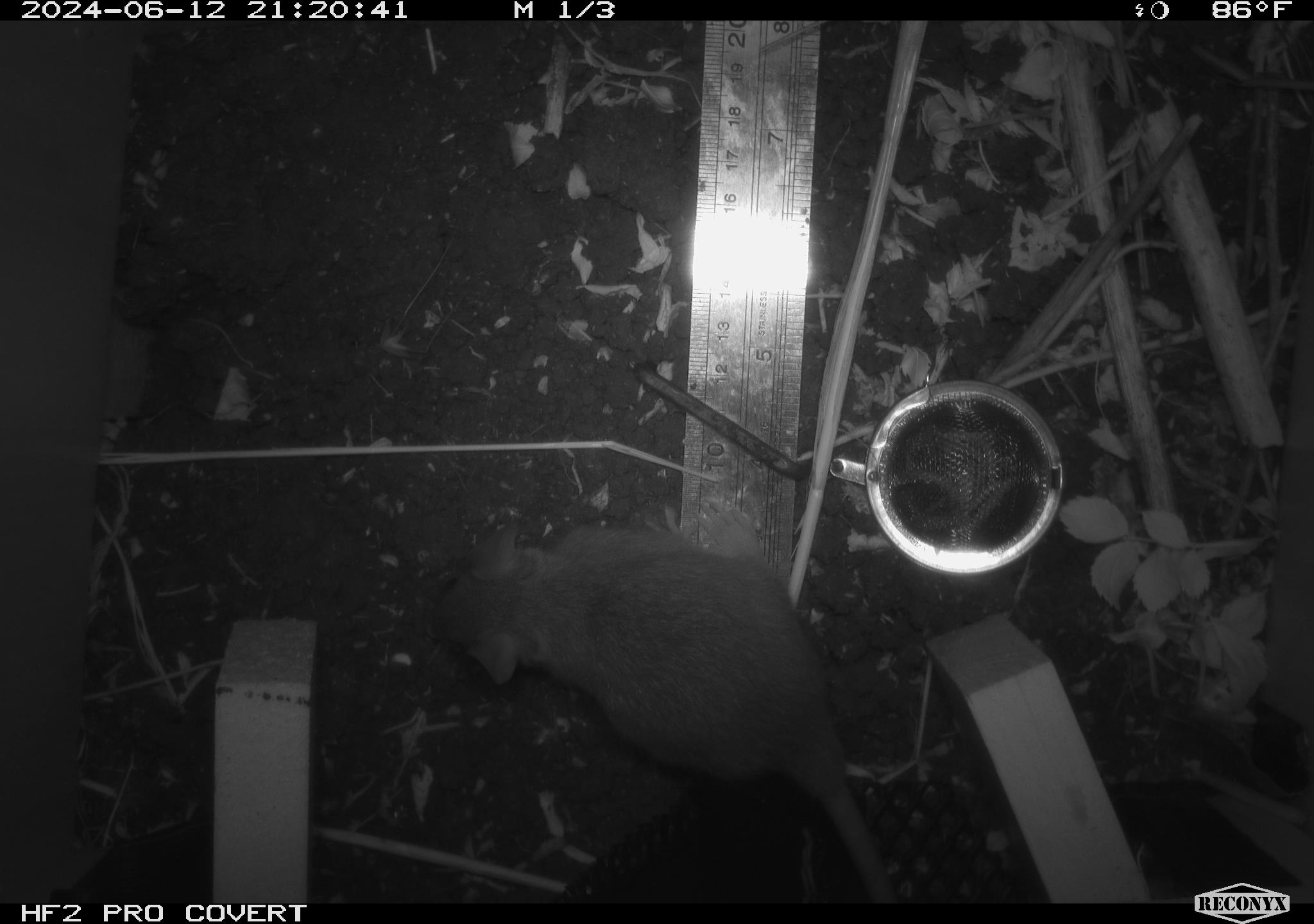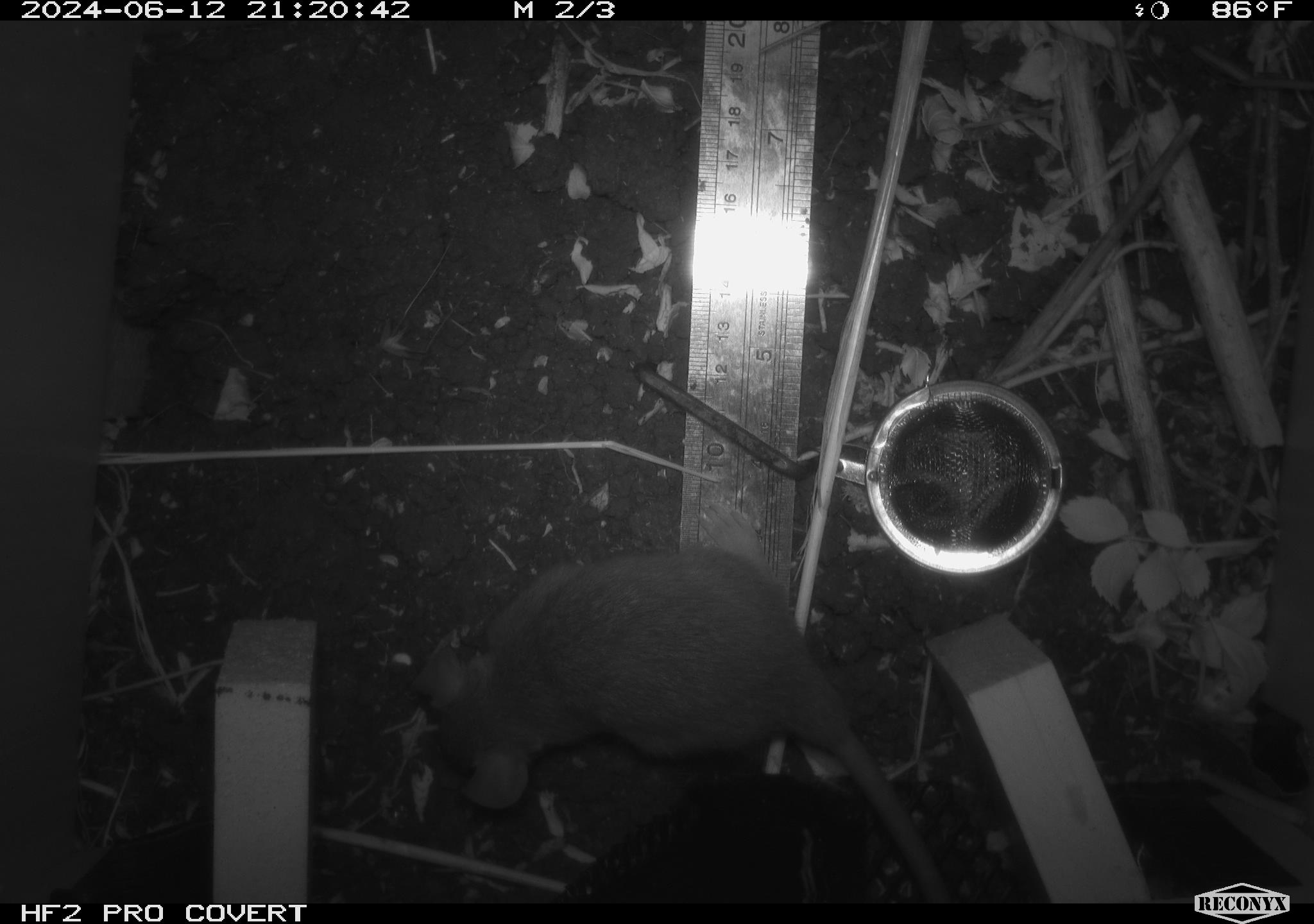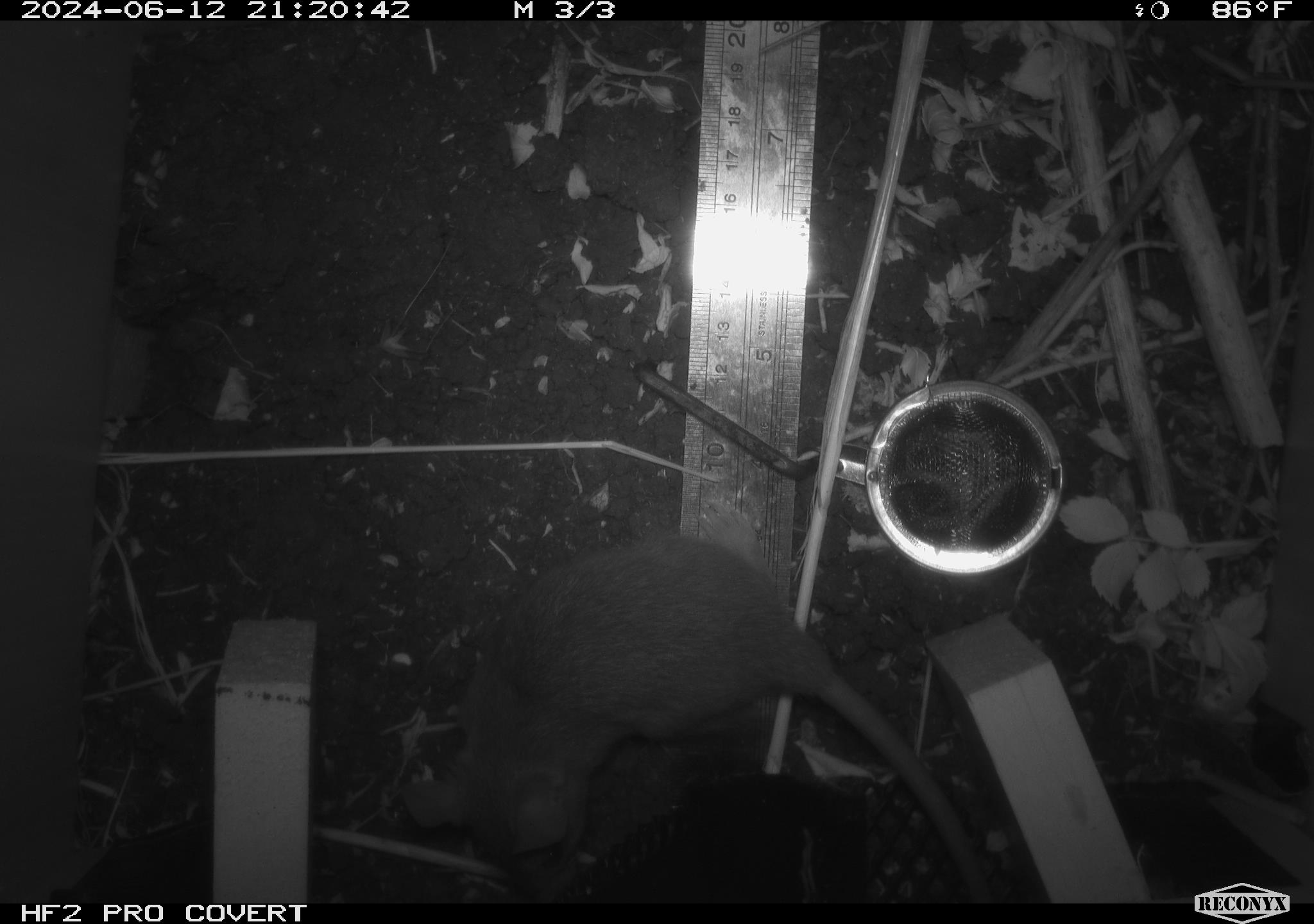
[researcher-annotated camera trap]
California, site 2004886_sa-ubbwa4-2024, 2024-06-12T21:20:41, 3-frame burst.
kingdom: Animalia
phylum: Chordata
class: Mammalia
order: Rodentia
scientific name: Rodentia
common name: woodrat or rat or mouse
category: woodrat or rat or mouse species